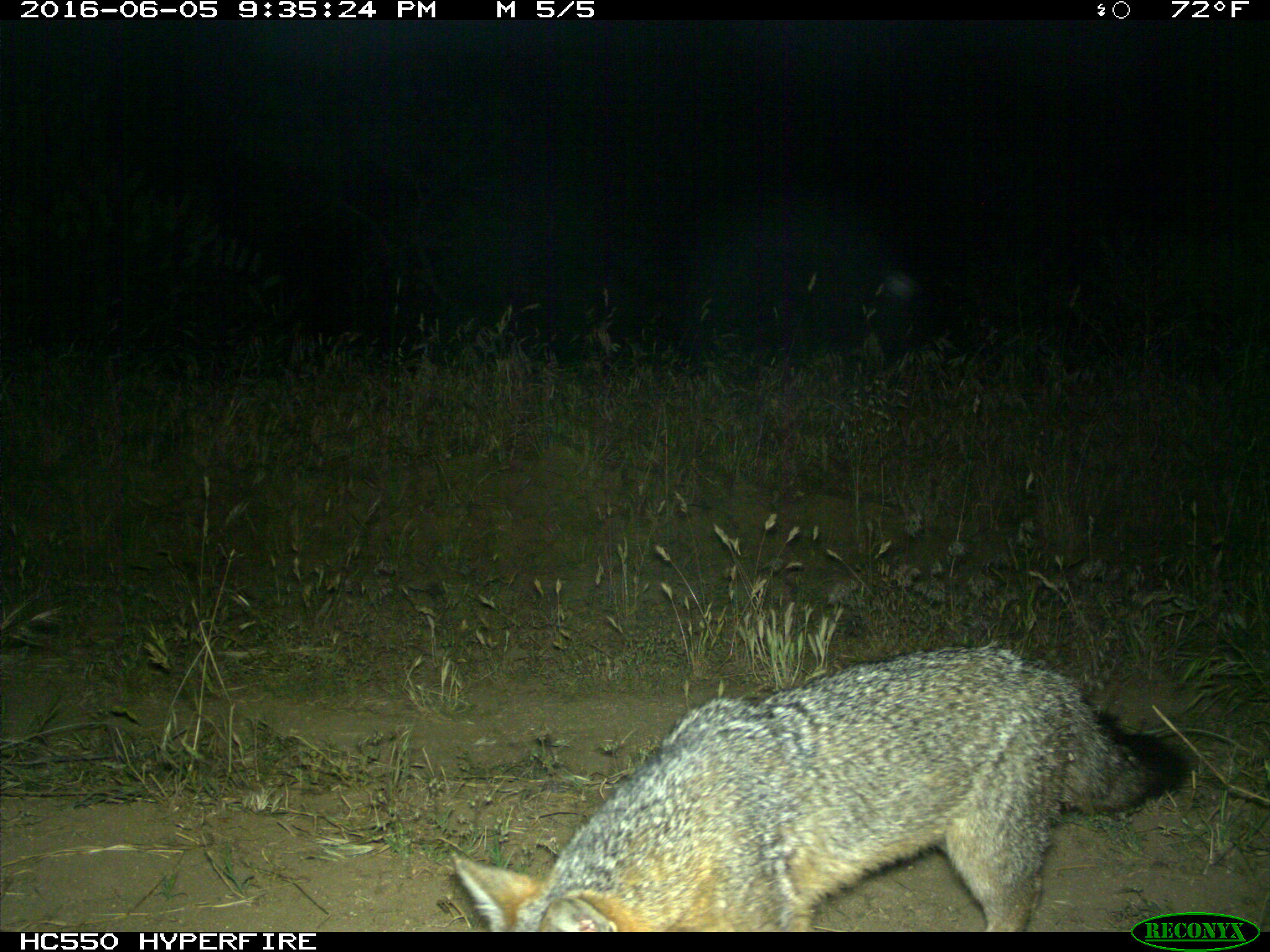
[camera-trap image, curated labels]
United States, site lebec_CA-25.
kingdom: Animalia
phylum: Chordata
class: Mammalia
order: Carnivora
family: Canidae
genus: Urocyon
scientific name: Urocyon cinereoargenteus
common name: gray fox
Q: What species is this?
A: Urocyon cinereoargenteus (gray fox).